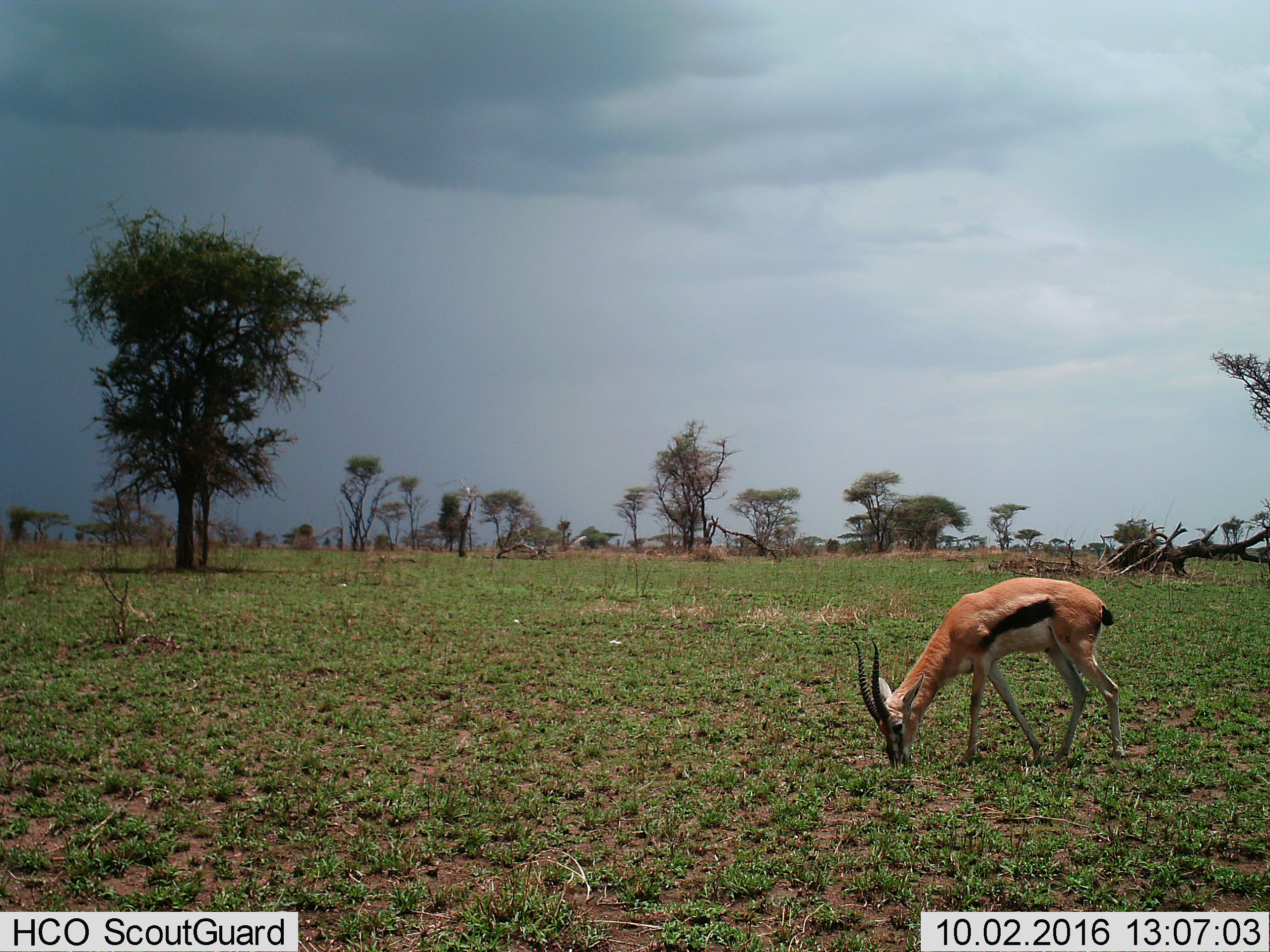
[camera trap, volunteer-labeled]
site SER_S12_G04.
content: unidentified animal